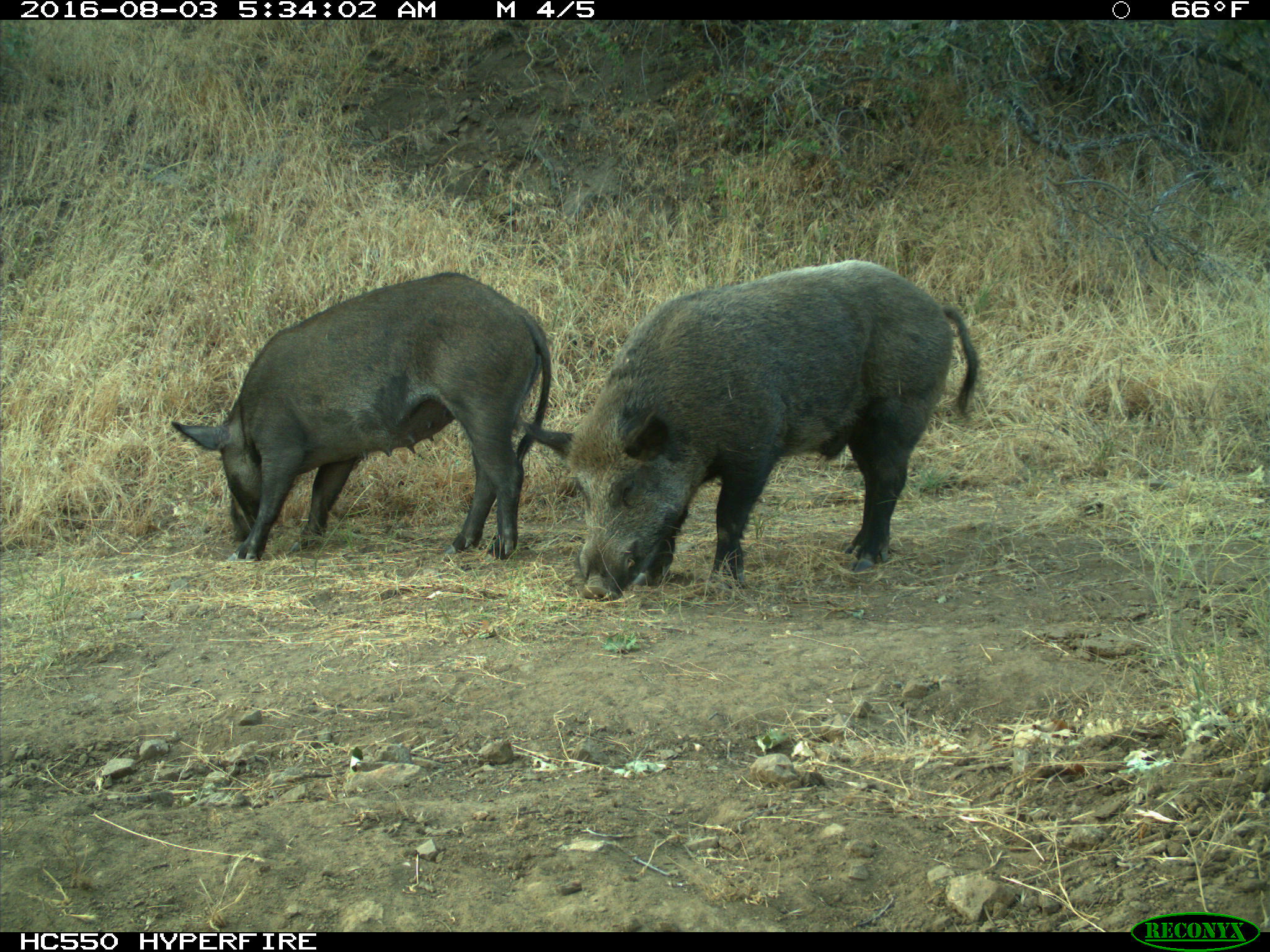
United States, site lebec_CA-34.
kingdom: Animalia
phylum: Chordata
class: Mammalia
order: Artiodactyla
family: Suidae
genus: Sus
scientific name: Sus scrofa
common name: wild boar